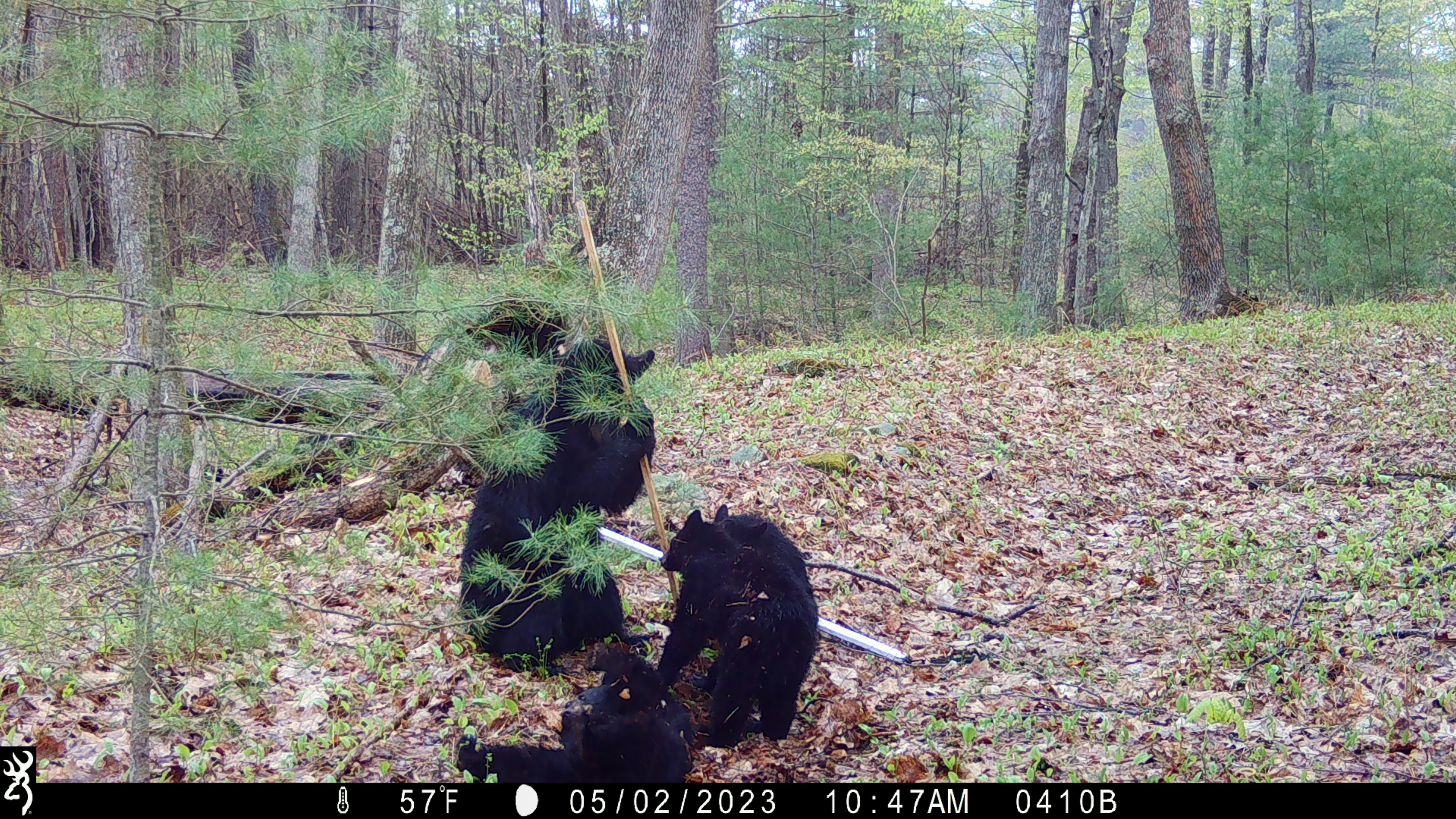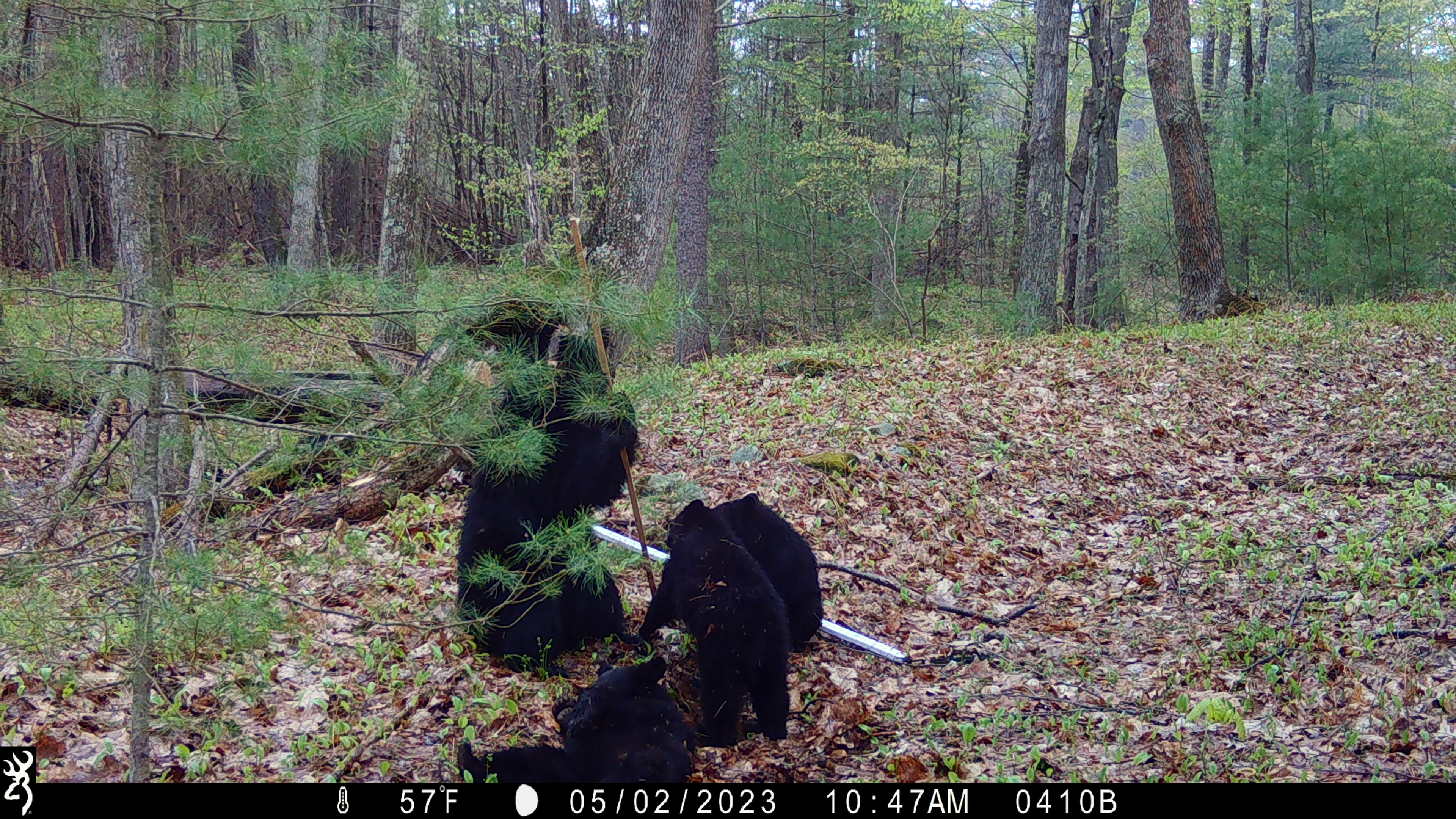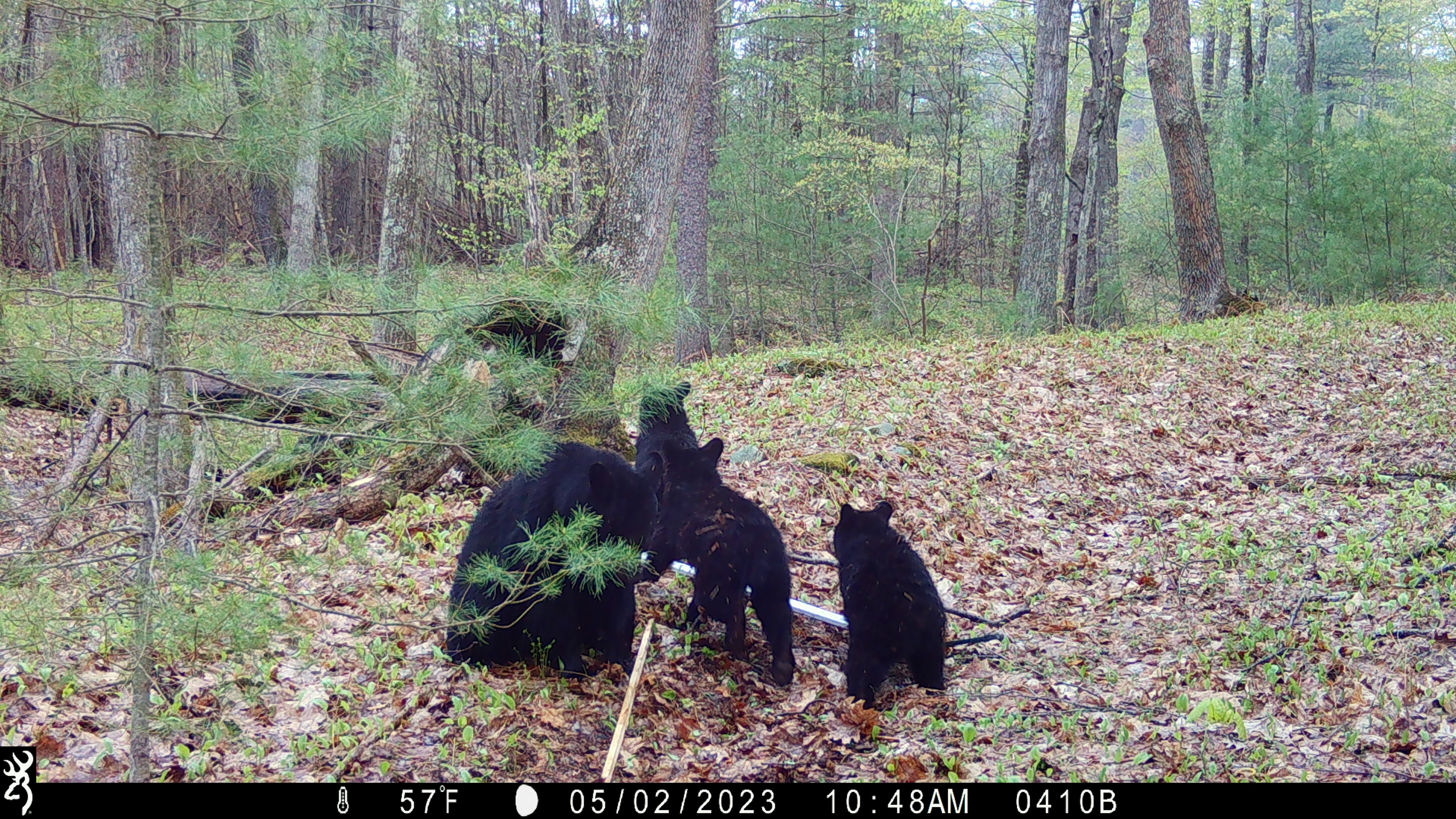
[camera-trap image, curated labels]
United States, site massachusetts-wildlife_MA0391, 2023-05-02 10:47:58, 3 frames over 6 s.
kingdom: Animalia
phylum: Chordata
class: Mammalia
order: Carnivora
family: Ursidae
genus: Ursus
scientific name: Ursus americanus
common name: black bear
Black bear (Ursus americanus).